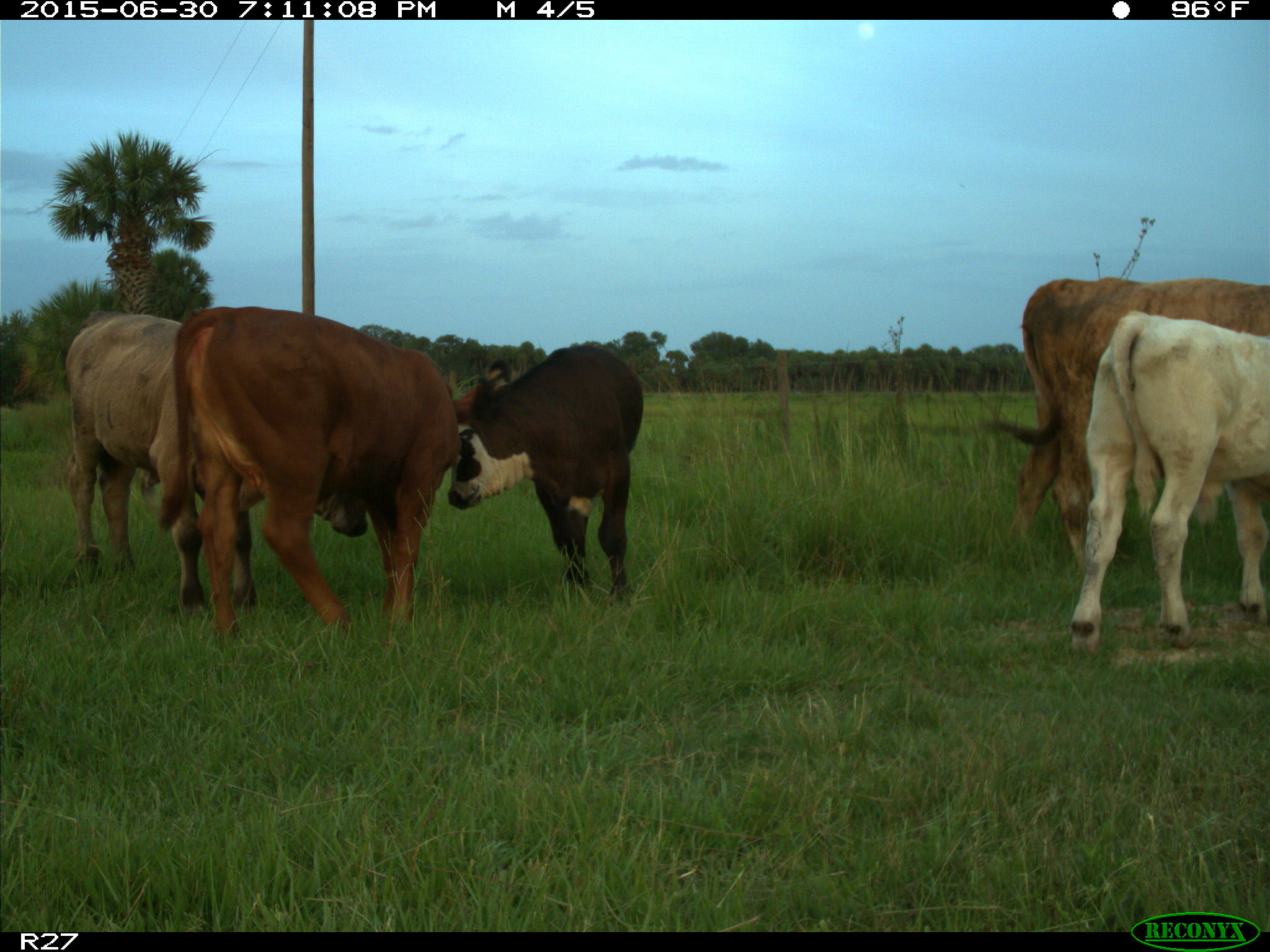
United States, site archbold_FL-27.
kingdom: Animalia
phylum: Chordata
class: Mammalia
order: Artiodactyla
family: Bovidae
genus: Bos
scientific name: Bos taurus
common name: domestic cow